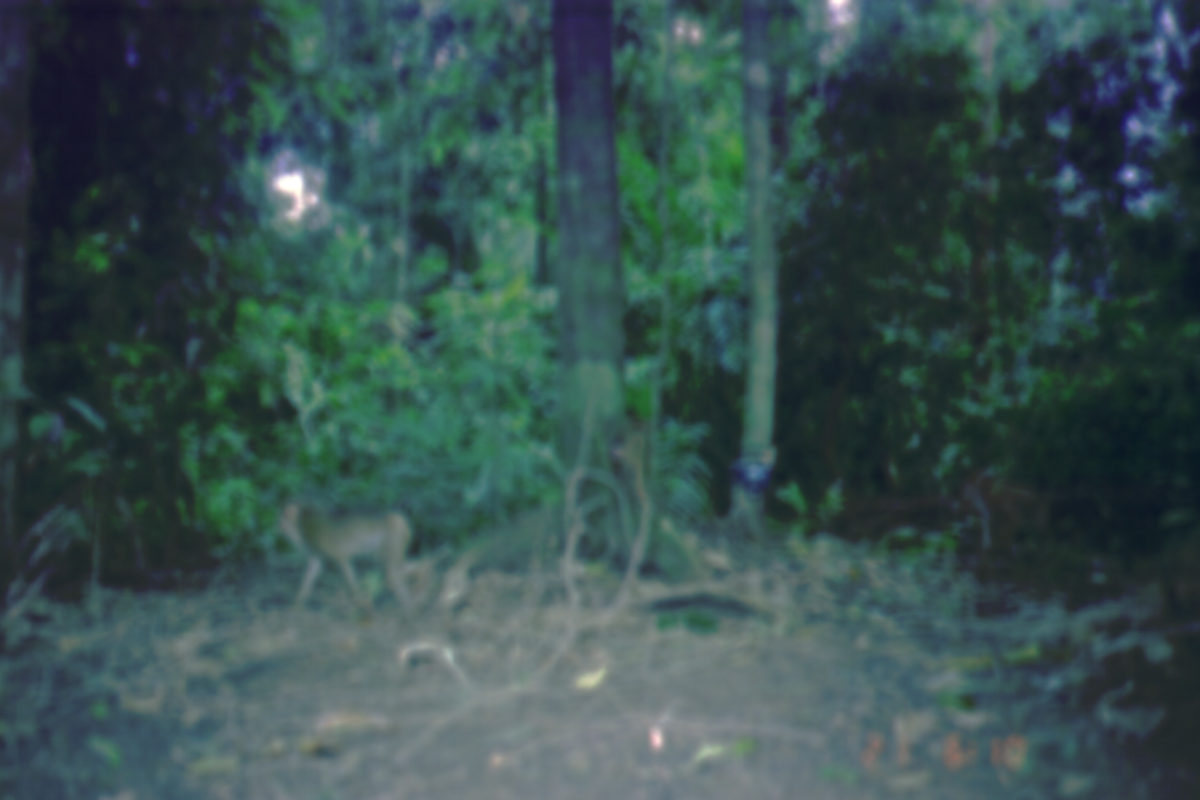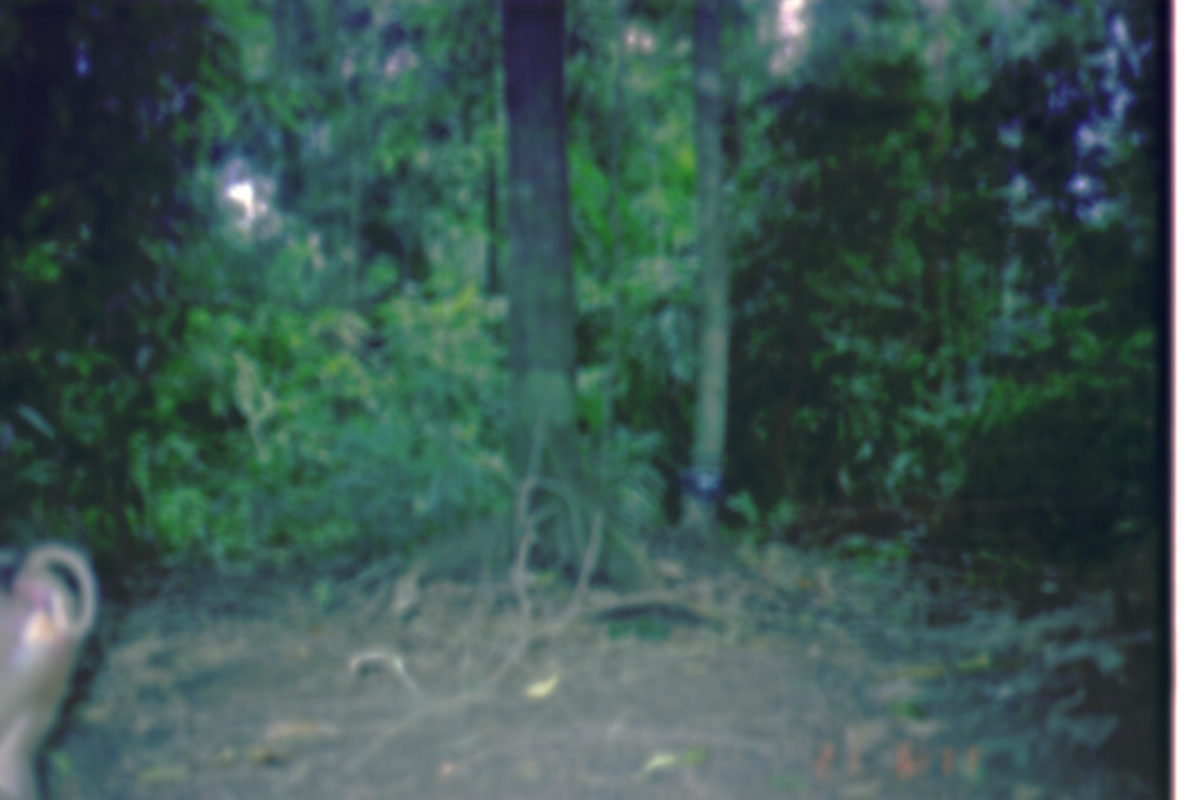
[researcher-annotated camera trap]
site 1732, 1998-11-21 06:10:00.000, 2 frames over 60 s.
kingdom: Animalia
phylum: Chordata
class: Mammalia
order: Primates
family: Cercopithecidae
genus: Macaca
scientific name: Macaca nemestrina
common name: southern pig-tailed macaque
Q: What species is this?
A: Macaca nemestrina (southern pig-tailed macaque).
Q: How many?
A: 3.